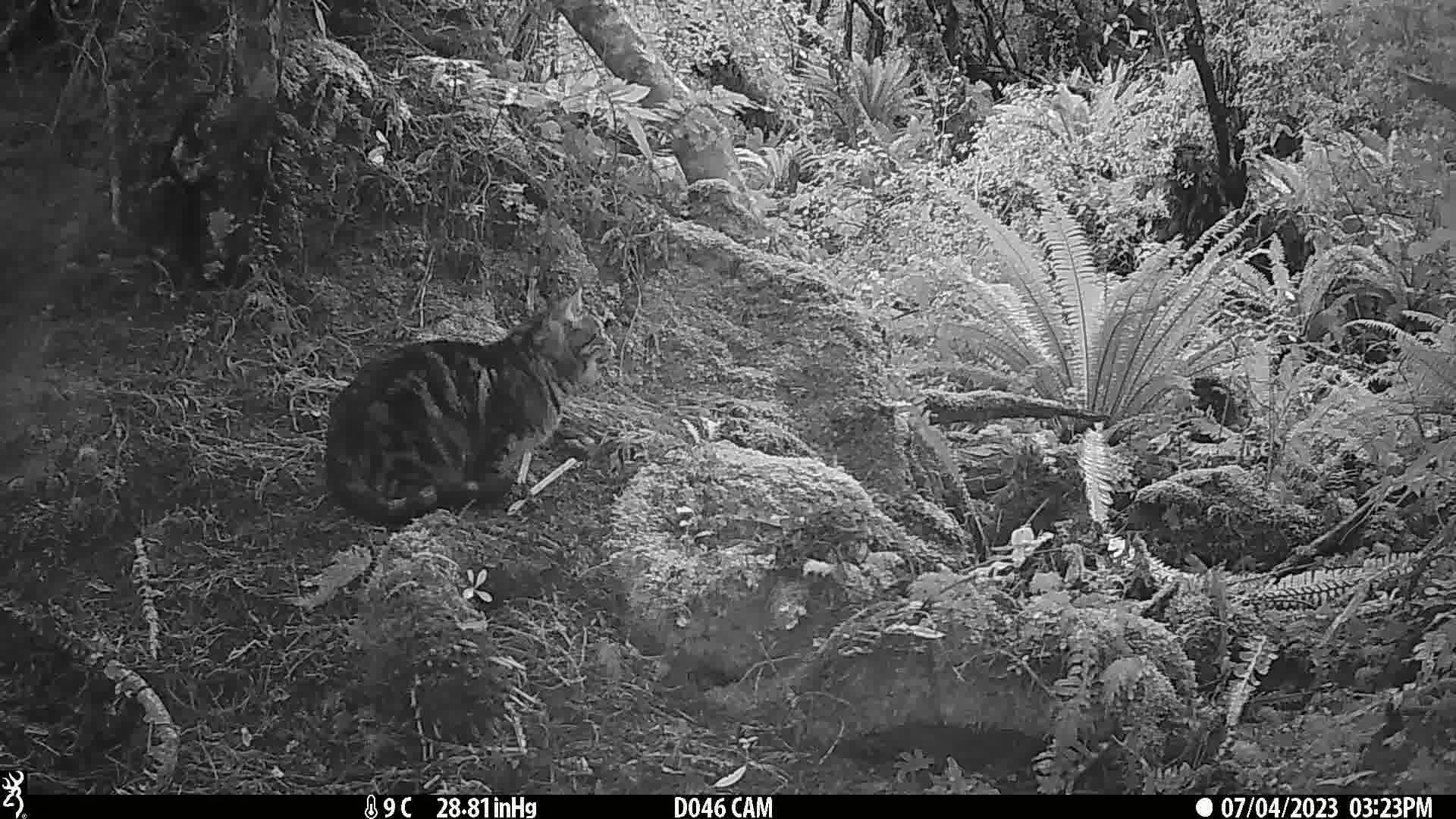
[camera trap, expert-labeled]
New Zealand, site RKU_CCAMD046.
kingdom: Animalia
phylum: Chordata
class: Mammalia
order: Carnivora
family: Felidae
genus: Felis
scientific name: Felis catus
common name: domestic cat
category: cat